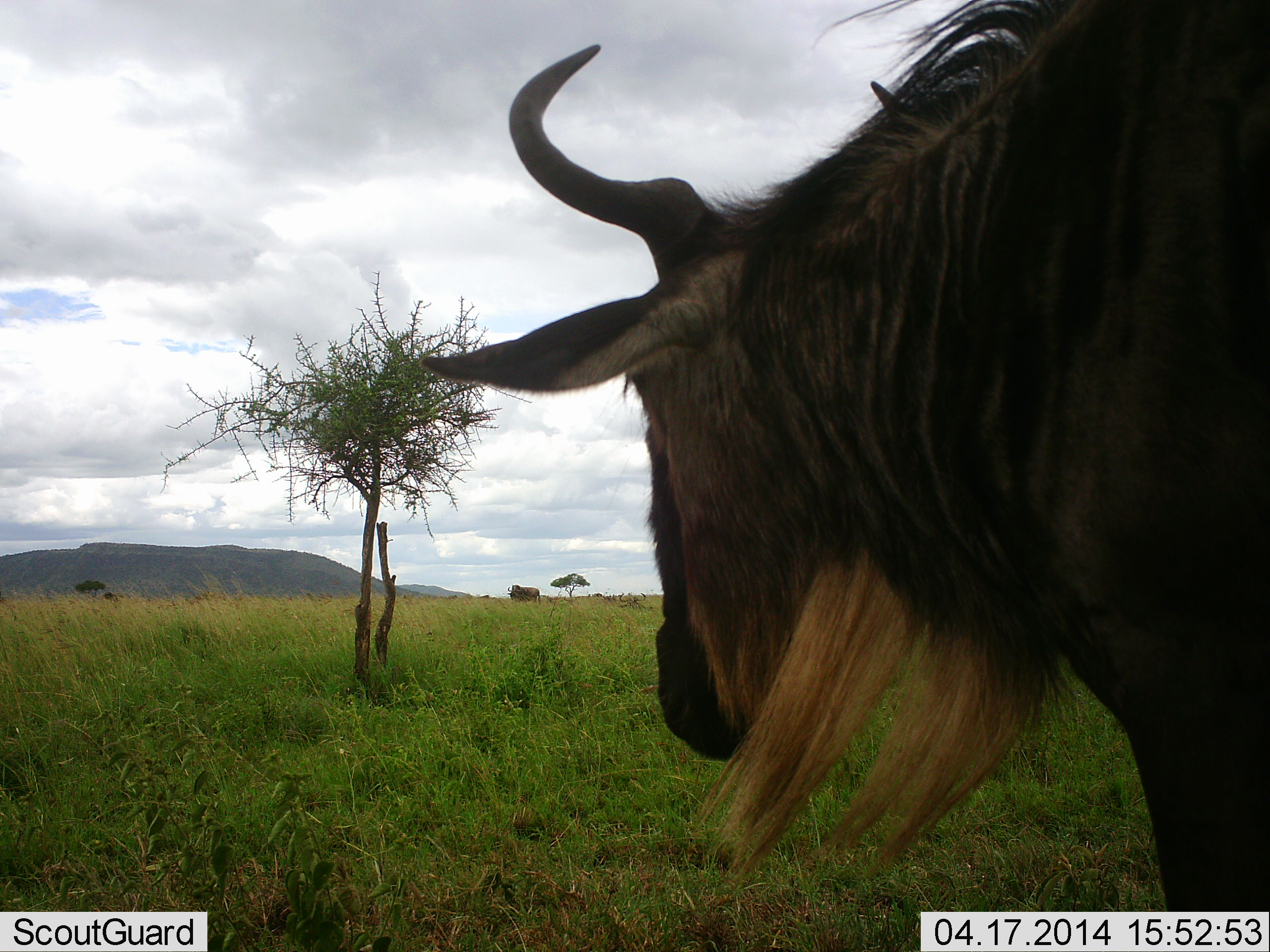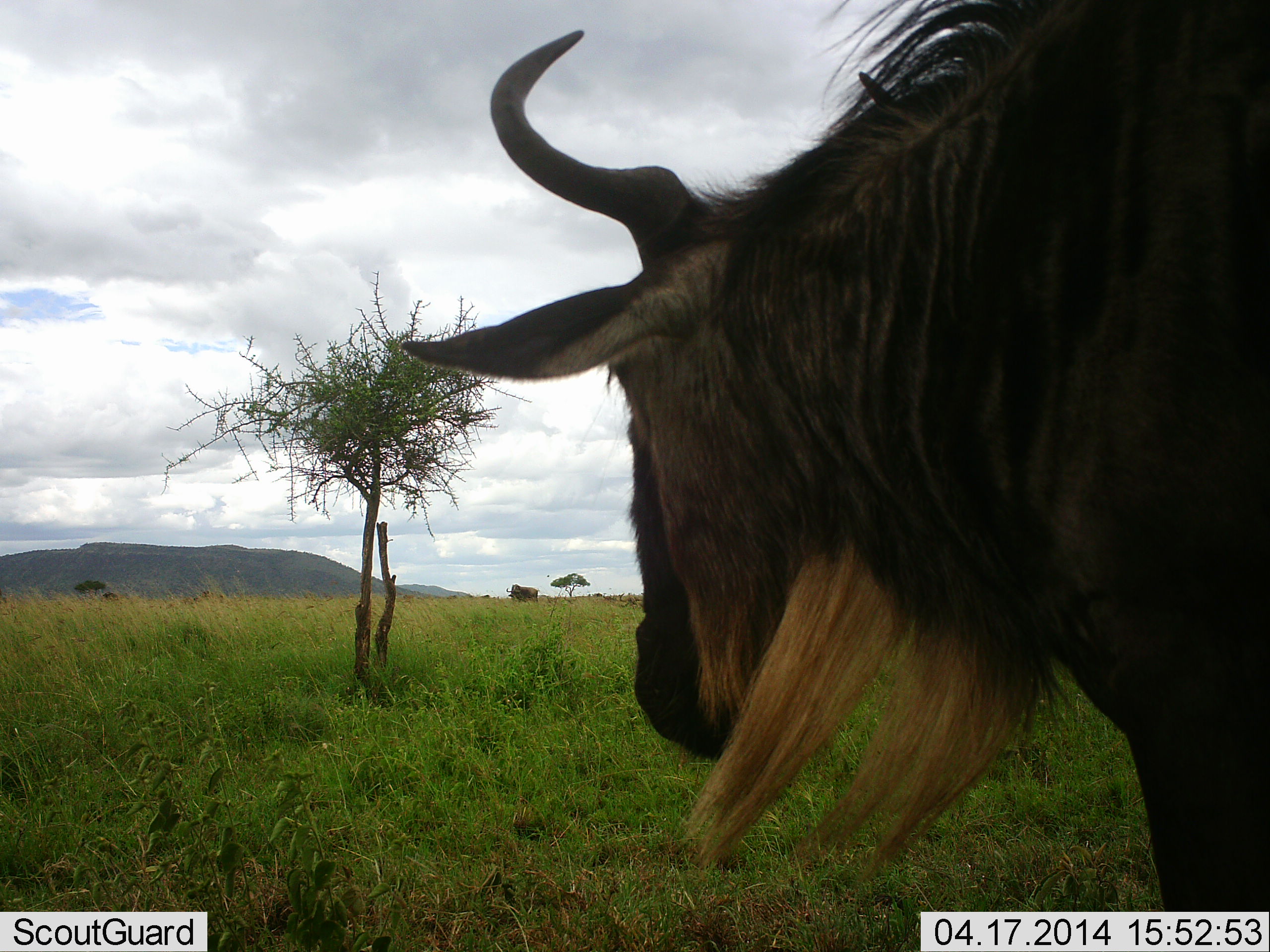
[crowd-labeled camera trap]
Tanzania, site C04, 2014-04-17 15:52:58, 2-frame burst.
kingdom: Animalia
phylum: Chordata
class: Mammalia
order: Artiodactyla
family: Bovidae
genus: Connochaetes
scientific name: Connochaetes taurinus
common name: blue wildebeest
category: wildebeest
Wildebeest (blue wildebeest) (Connochaetes taurinus), count 1. Behavior (volunteer vote fractions): standing 90%, resting 0%, moving 10%, interacting 0%. Young present (vote fraction): 0%. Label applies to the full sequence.